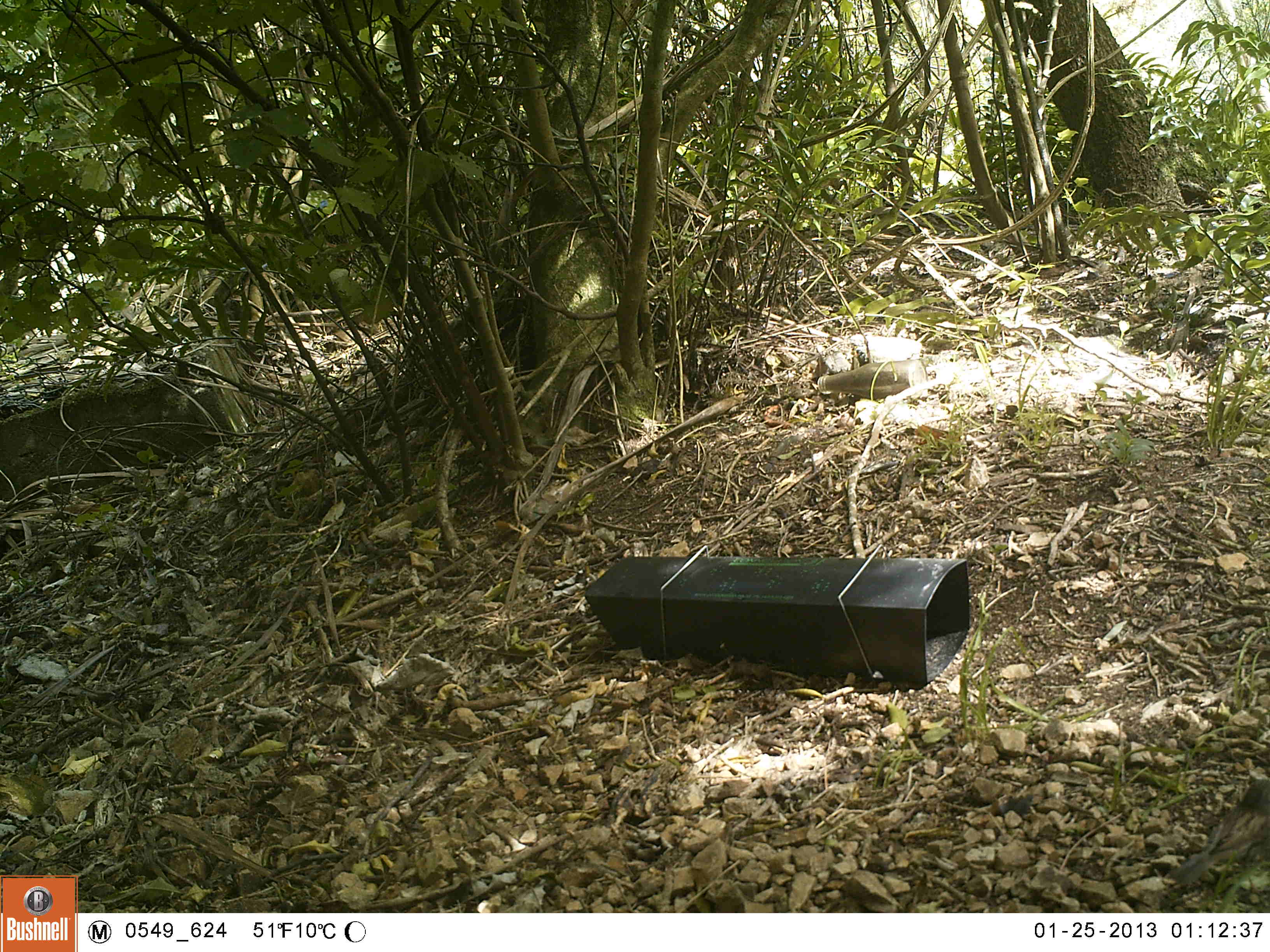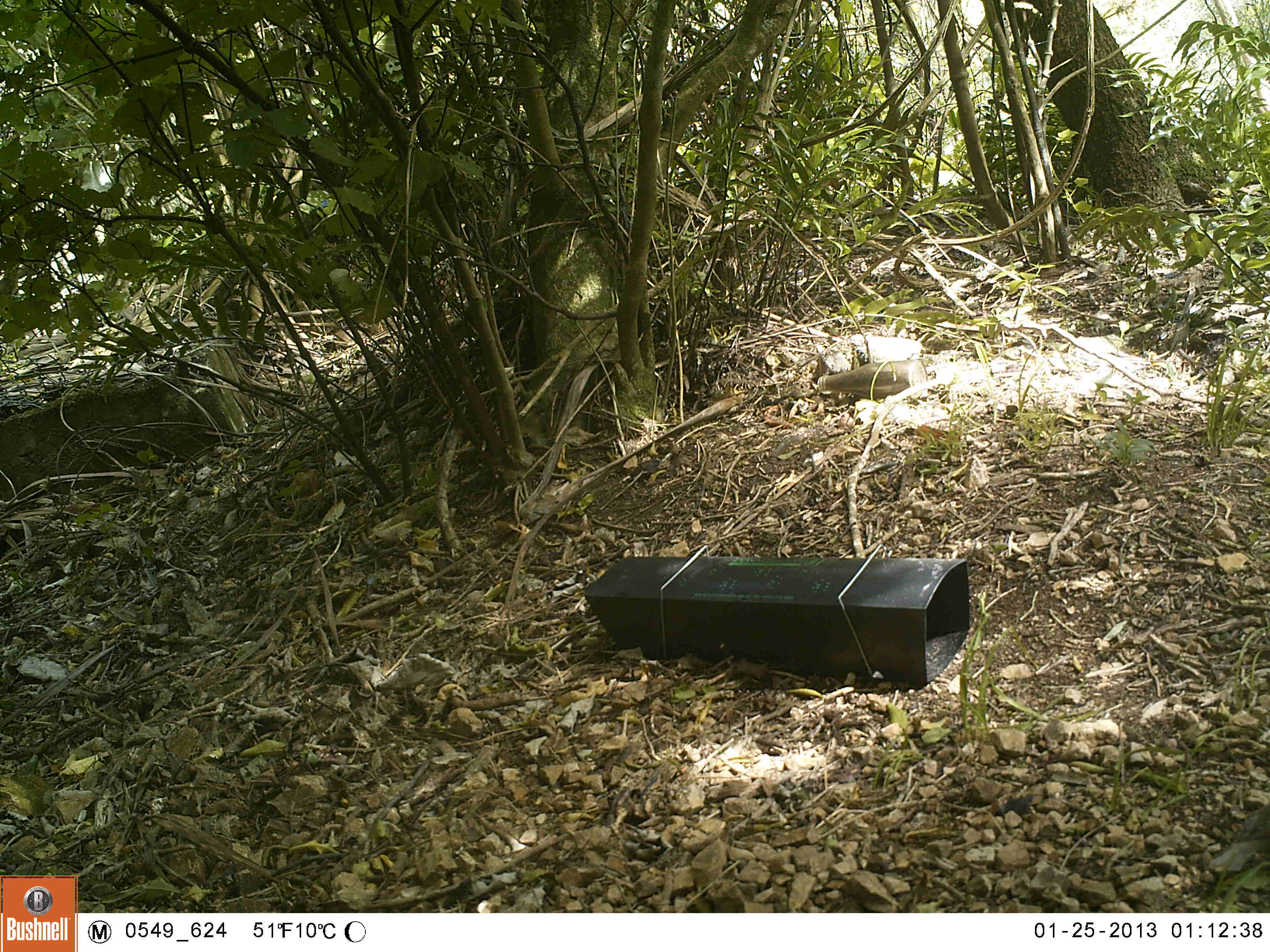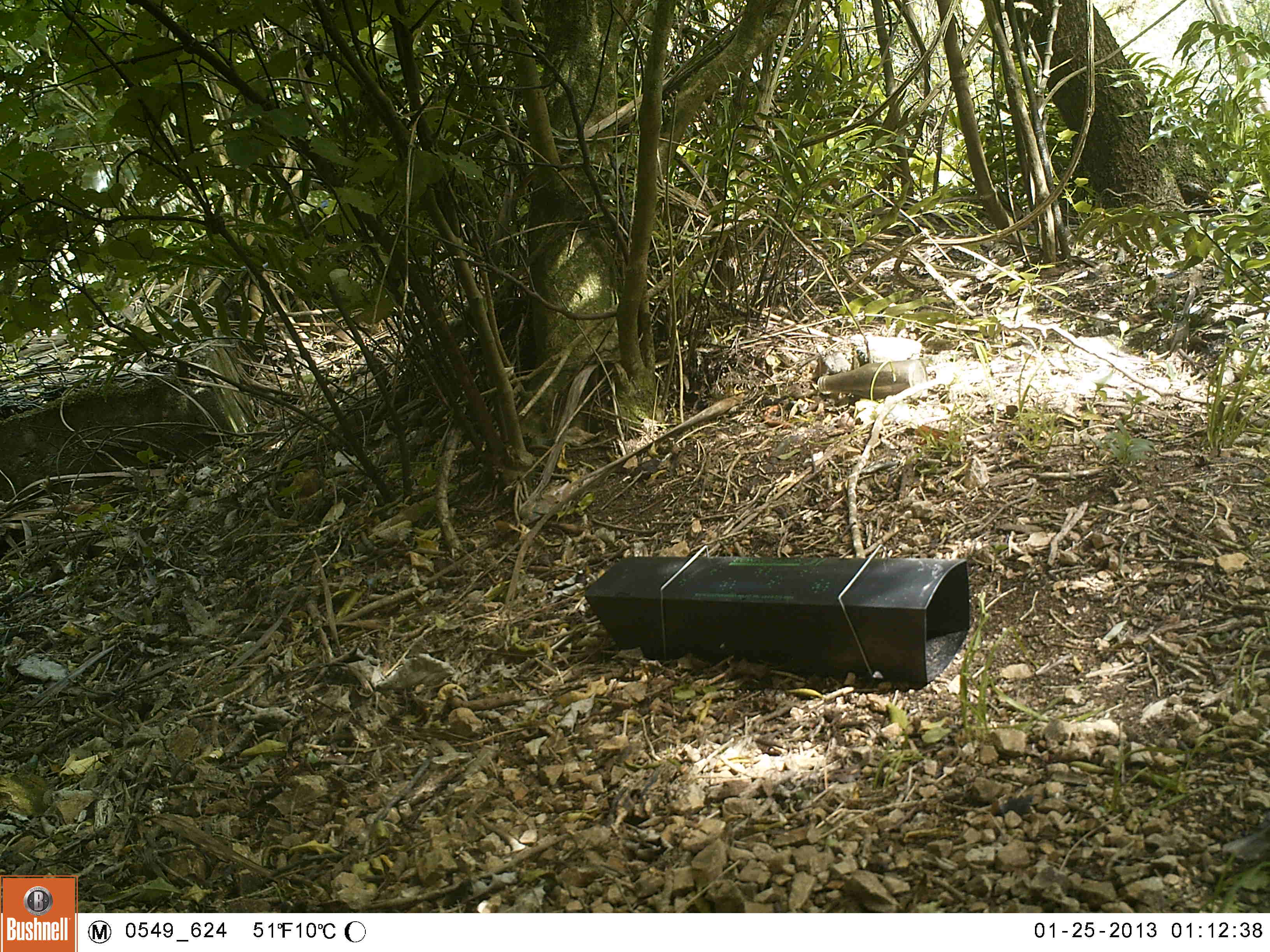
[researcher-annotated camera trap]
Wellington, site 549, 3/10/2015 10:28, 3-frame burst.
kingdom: Animalia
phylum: Chordata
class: Aves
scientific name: Aves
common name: bird